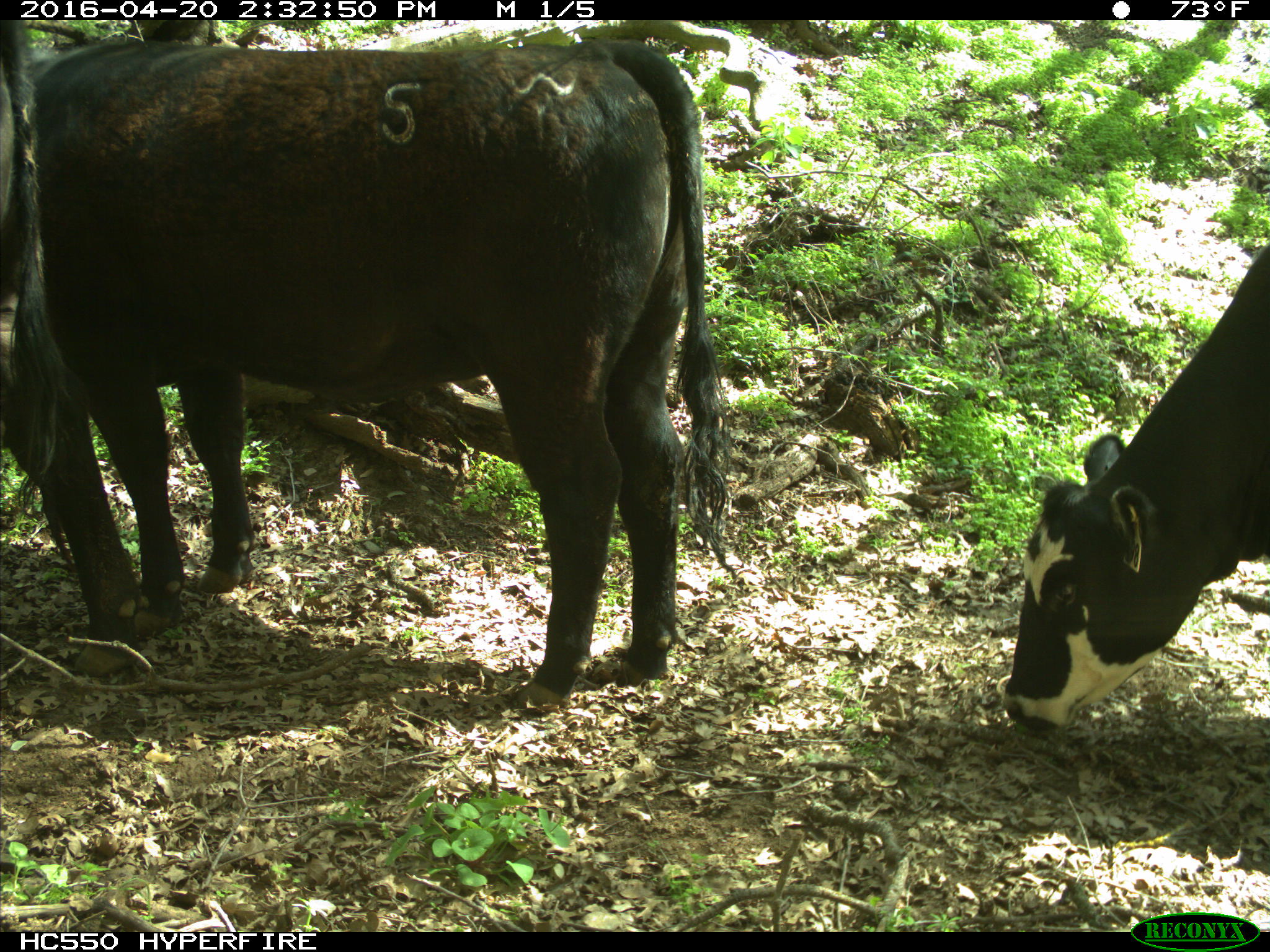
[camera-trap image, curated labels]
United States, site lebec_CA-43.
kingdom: Animalia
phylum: Chordata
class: Mammalia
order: Artiodactyla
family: Bovidae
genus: Bos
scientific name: Bos taurus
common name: domestic cow